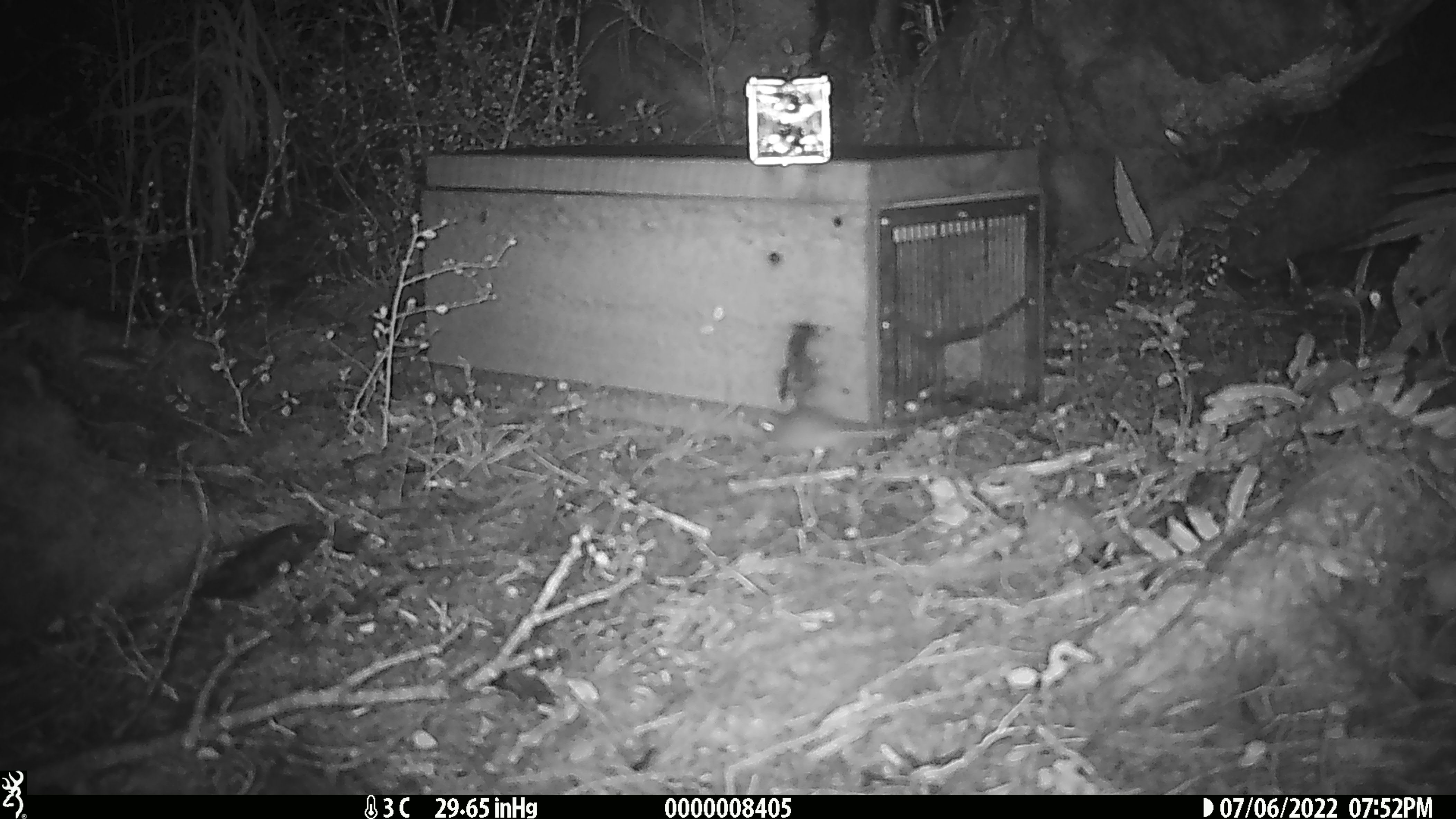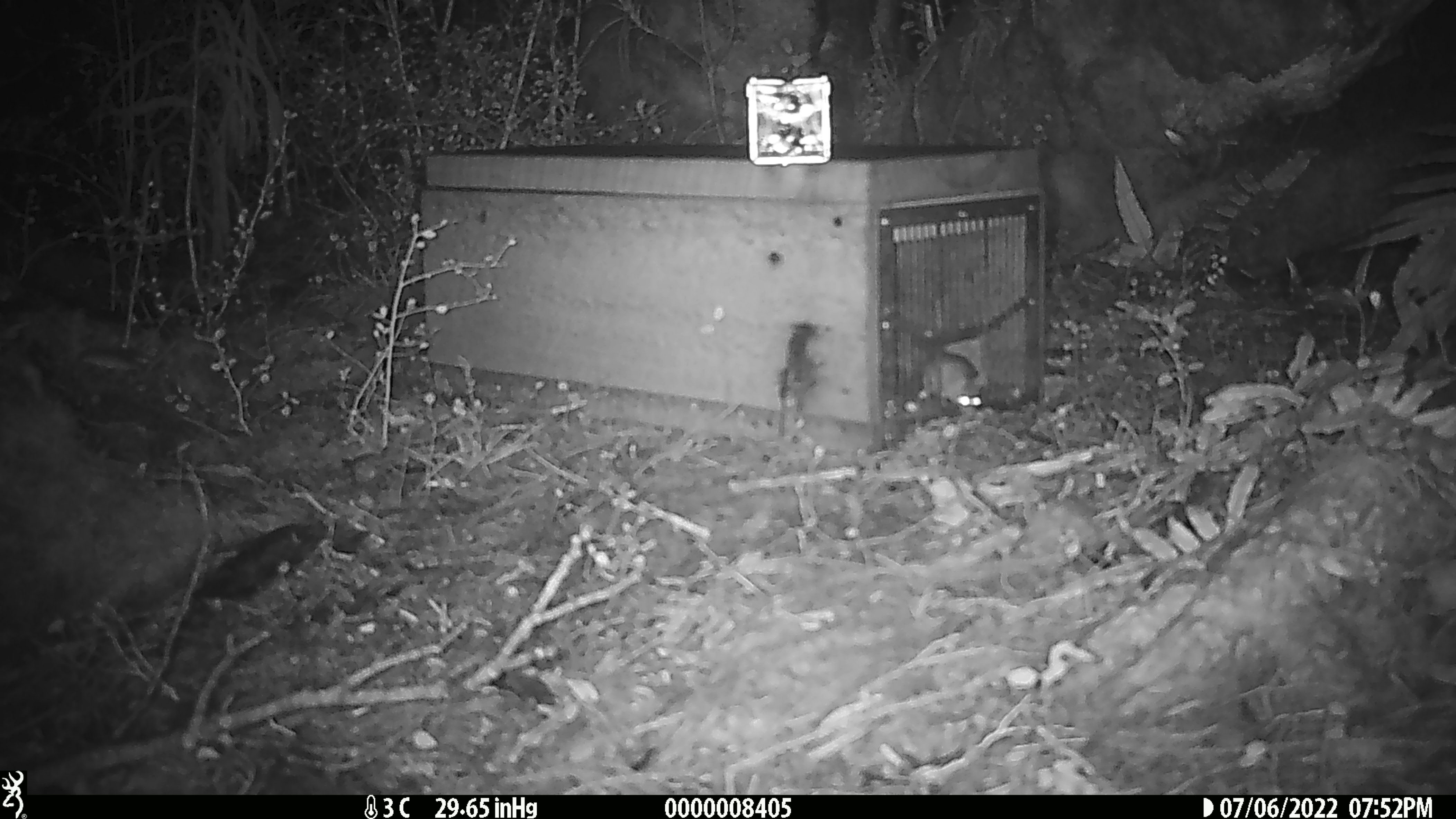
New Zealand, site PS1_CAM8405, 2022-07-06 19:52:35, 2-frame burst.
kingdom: Animalia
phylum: Chordata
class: Mammalia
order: Rodentia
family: Muridae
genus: Mus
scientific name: Mus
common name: mouse